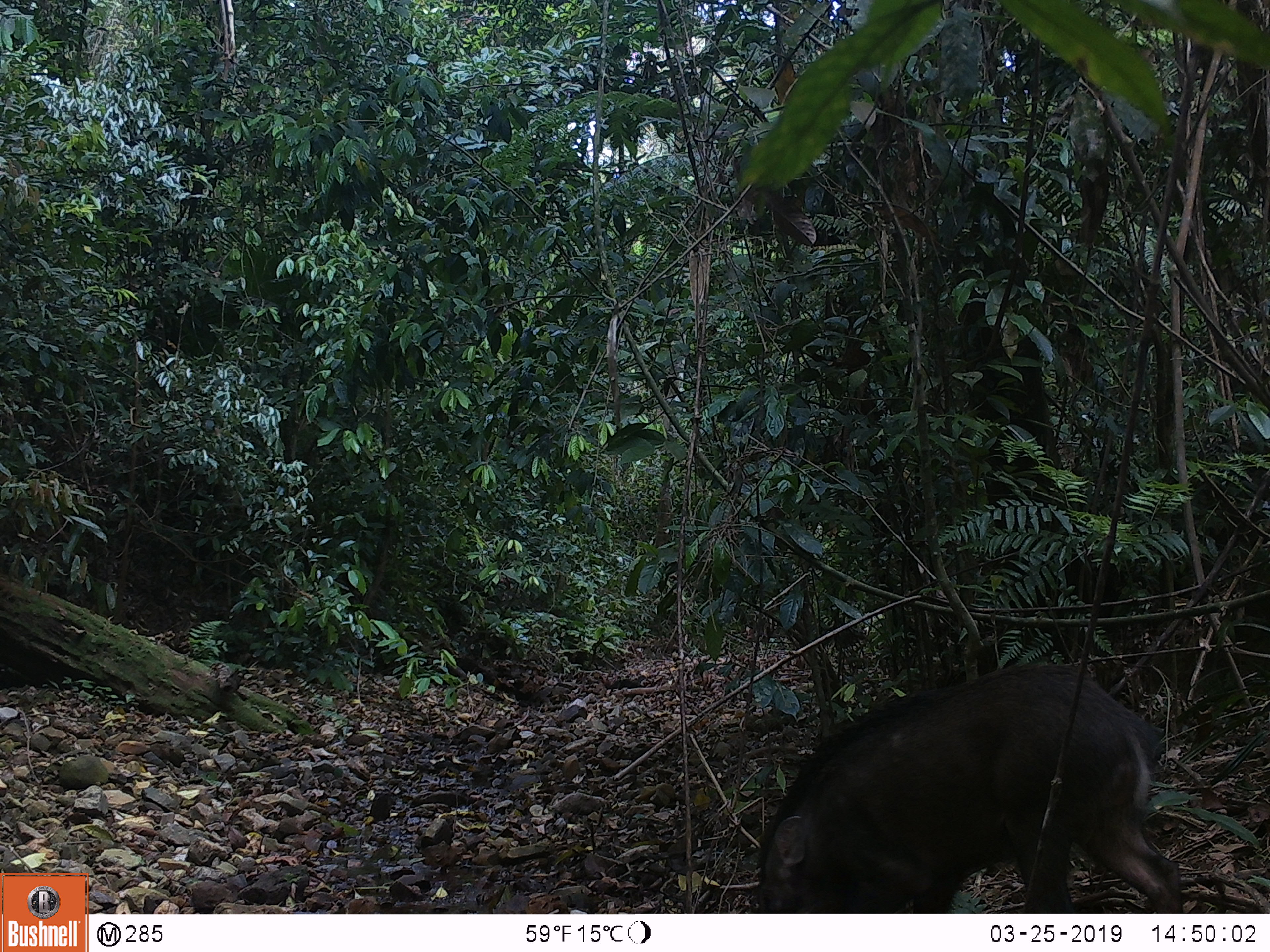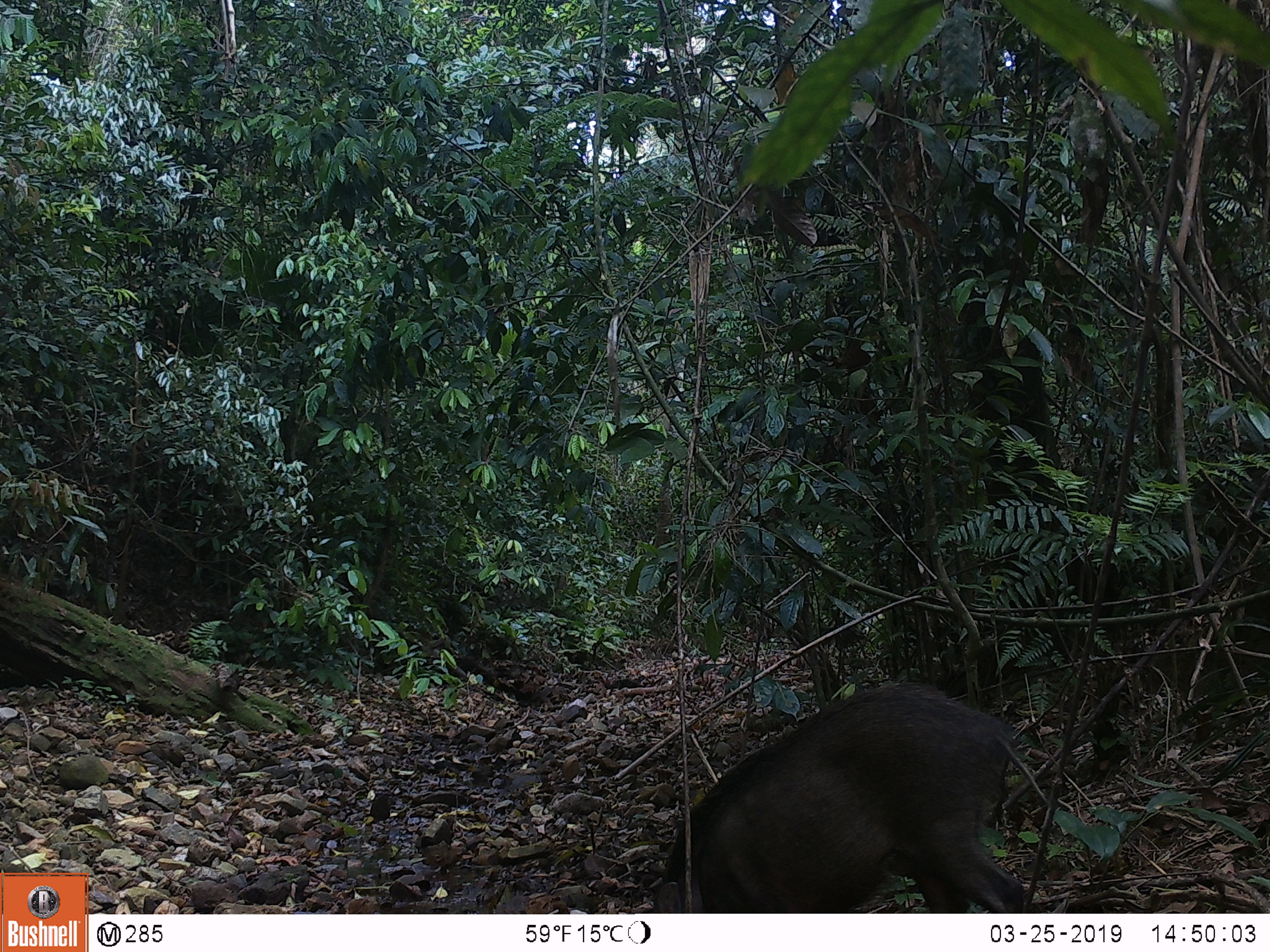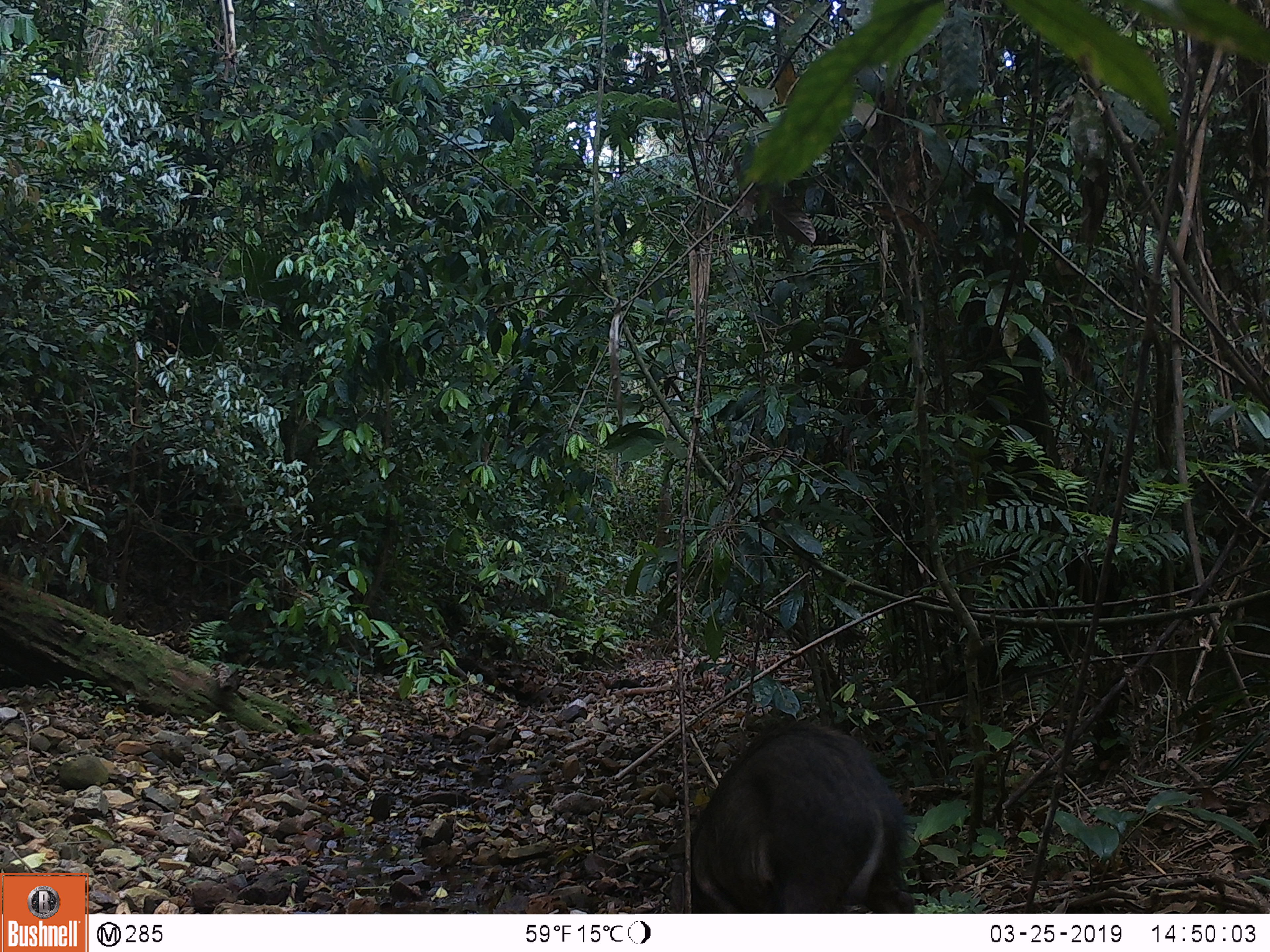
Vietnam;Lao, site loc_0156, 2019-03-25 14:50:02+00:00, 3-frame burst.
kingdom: Animalia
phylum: Chordata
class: Mammalia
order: Artiodactyla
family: Suidae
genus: Sus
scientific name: Sus scrofa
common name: eurasian wild pig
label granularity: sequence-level